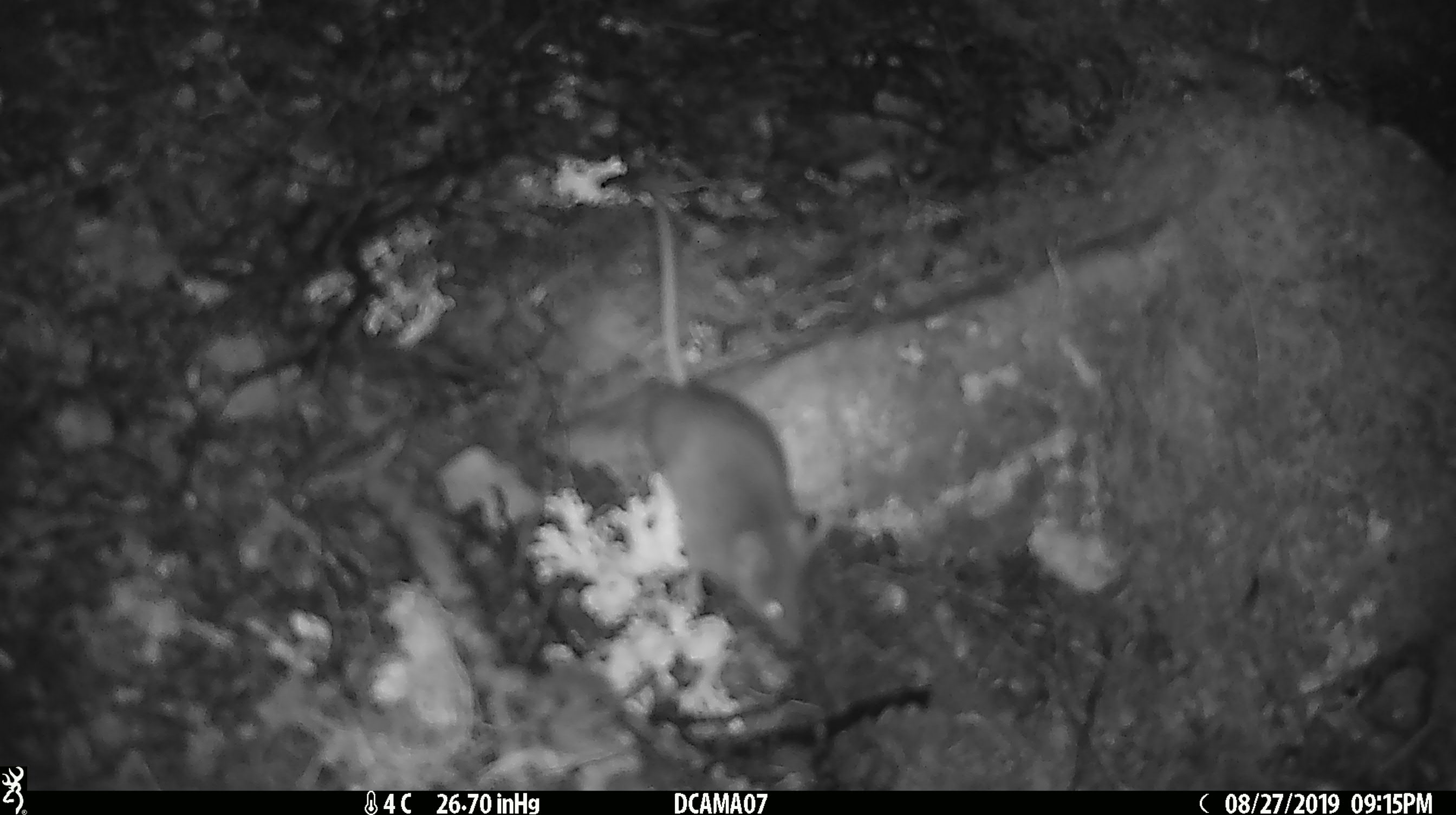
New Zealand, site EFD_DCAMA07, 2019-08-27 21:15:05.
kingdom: Animalia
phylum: Chordata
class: Mammalia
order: Rodentia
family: Muridae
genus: Mus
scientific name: Mus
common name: mouse